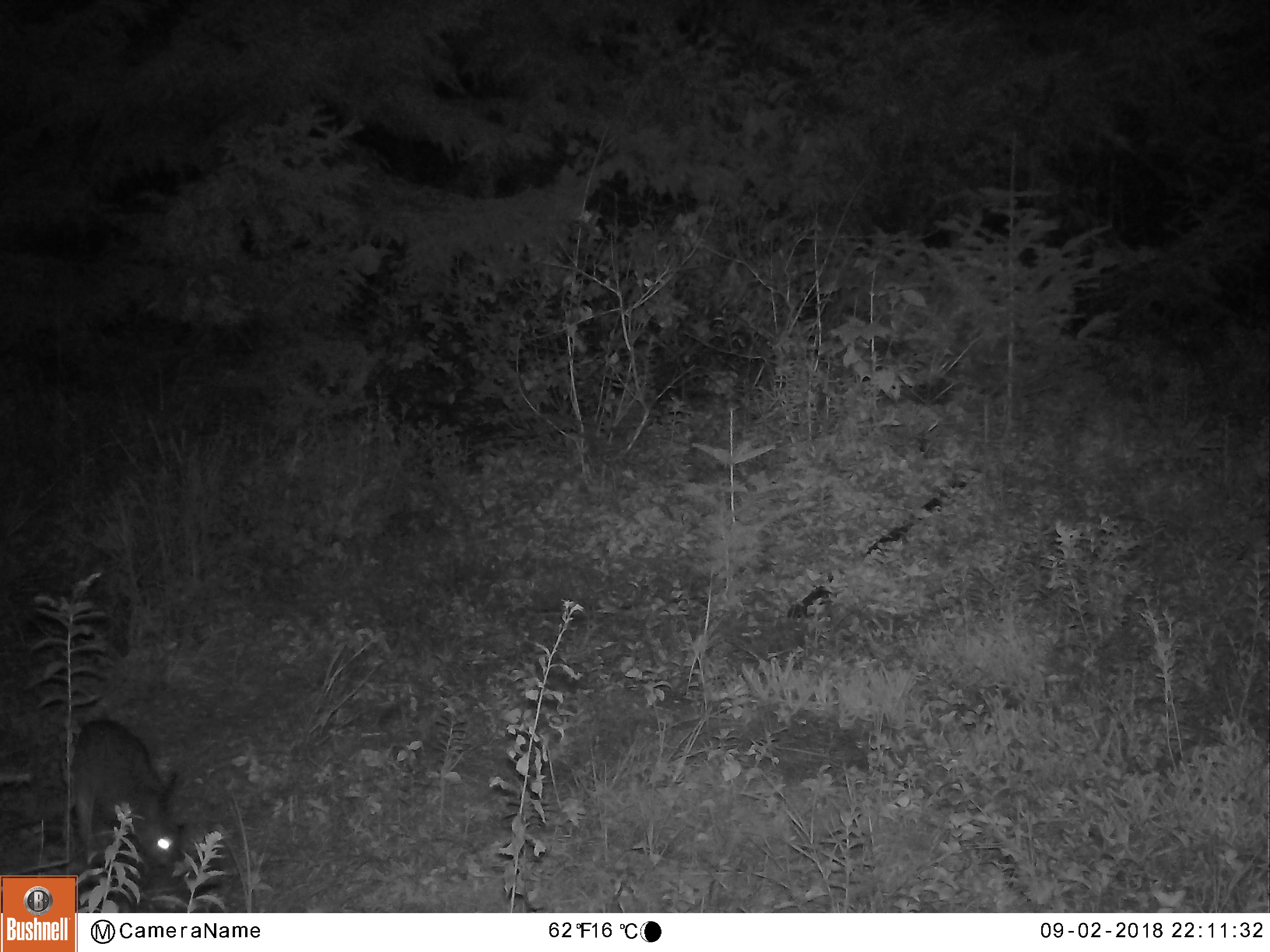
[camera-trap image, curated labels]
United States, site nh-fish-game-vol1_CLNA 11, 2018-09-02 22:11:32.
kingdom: Animalia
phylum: Chordata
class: Mammalia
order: Lagomorpha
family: Leporidae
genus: Lepus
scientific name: Lepus americanus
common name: snowshoe hare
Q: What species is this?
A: Snowshoe hare (Lepus americanus).